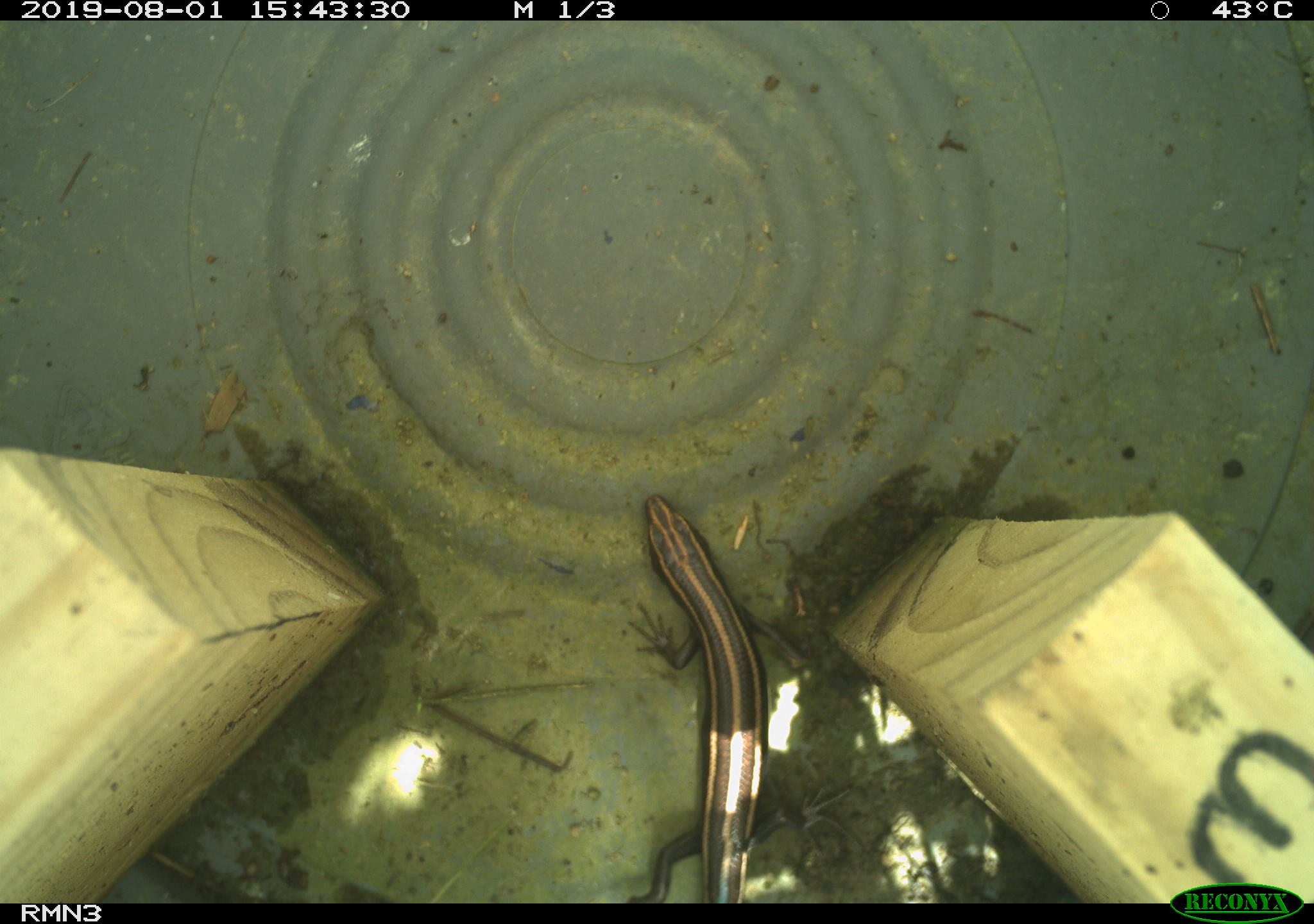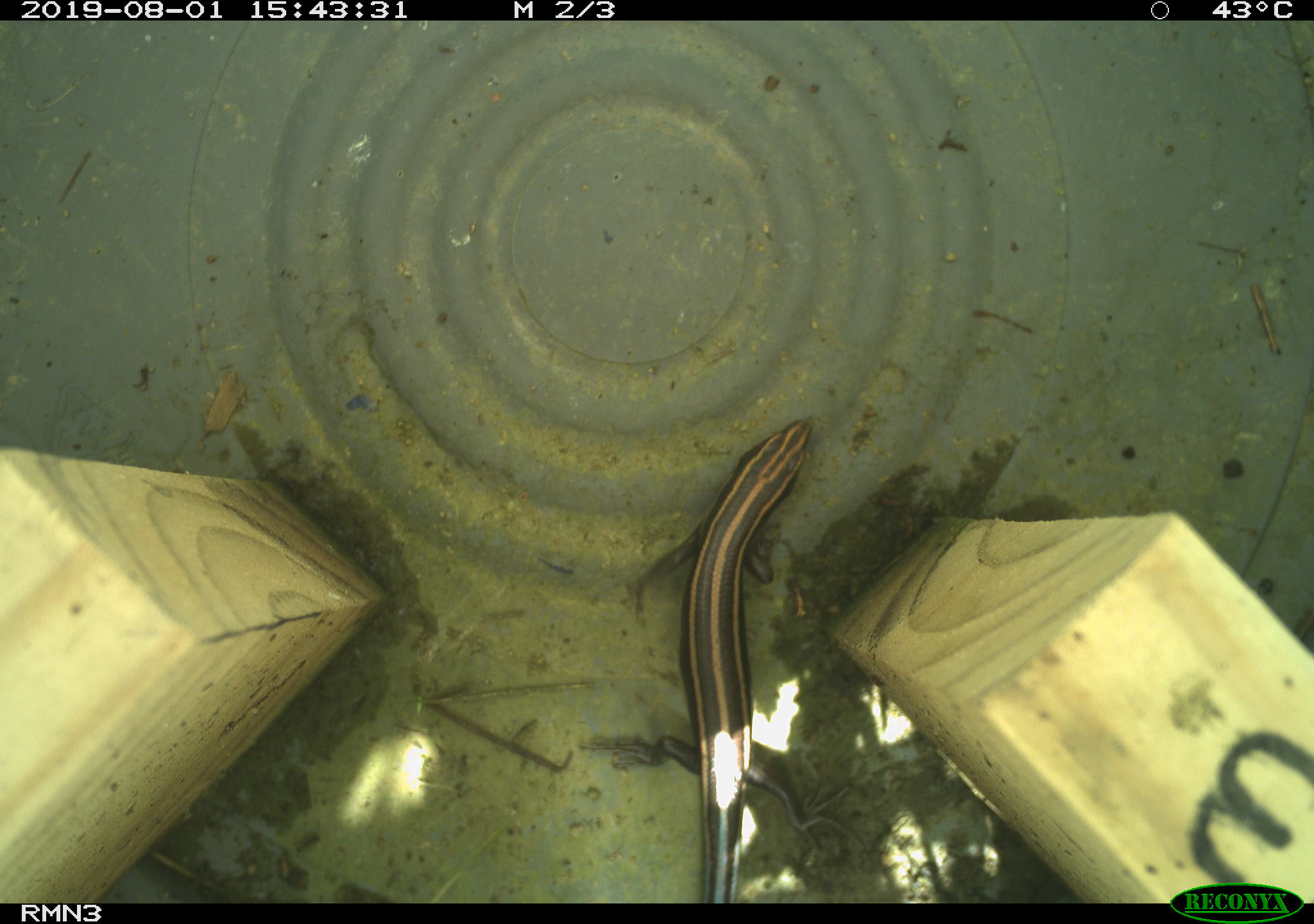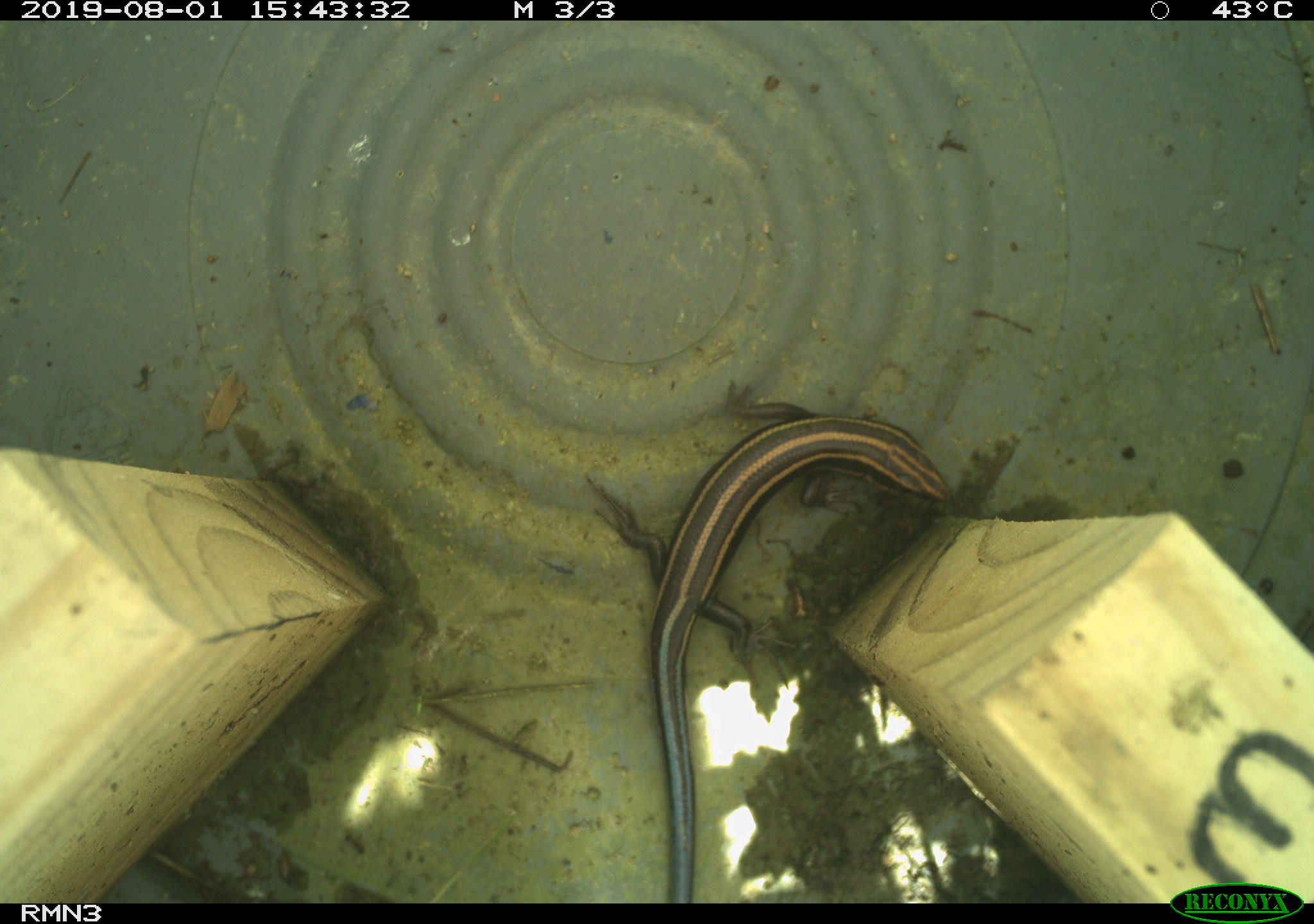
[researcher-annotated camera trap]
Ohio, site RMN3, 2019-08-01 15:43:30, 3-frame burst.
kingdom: Animalia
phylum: Chordata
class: Reptilia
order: Squamata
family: Scincidae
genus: Plestiodon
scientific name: Plestiodon fasciatus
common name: common five-lined skink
Common five-lined skink (Plestiodon fasciatus).